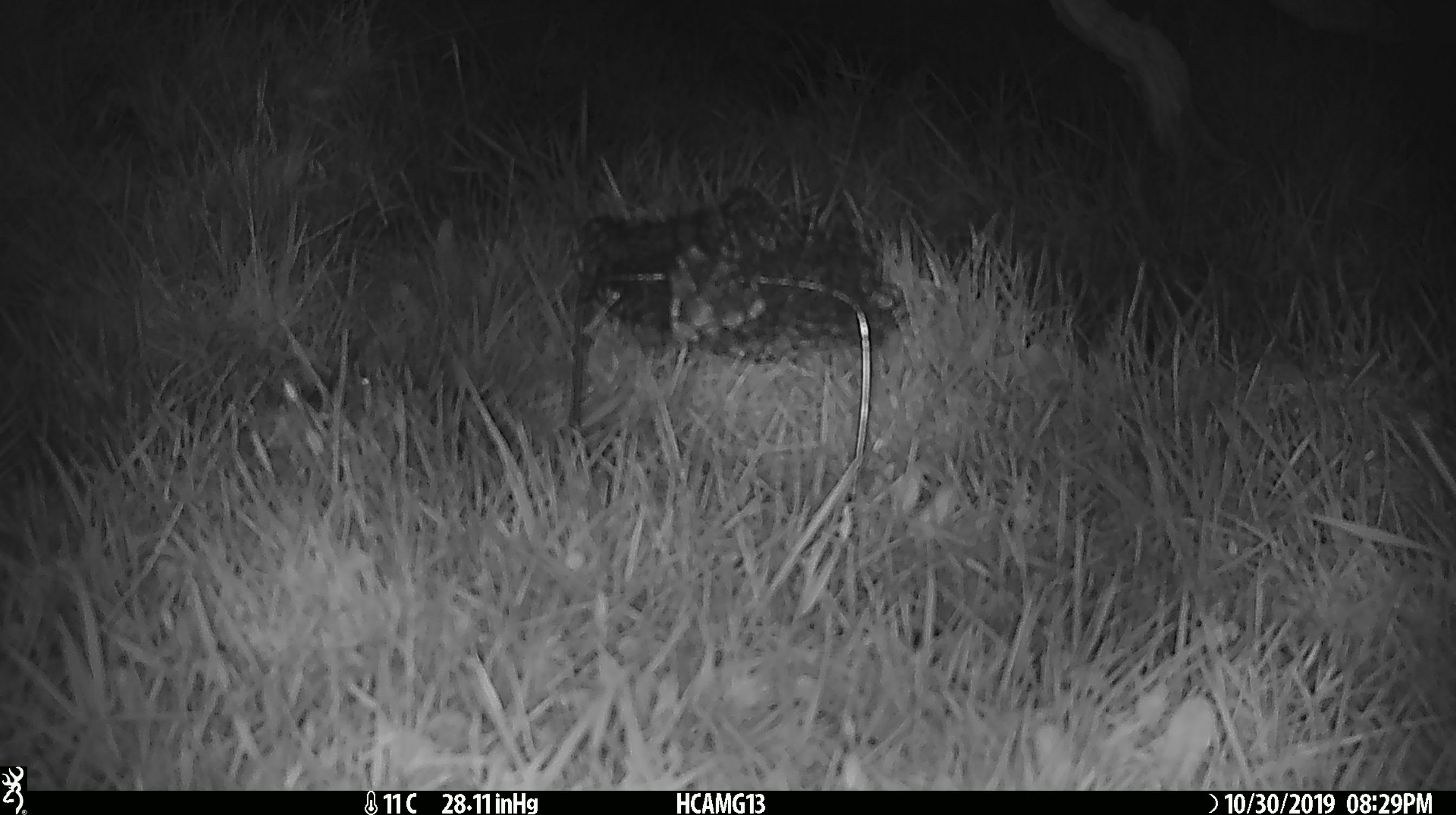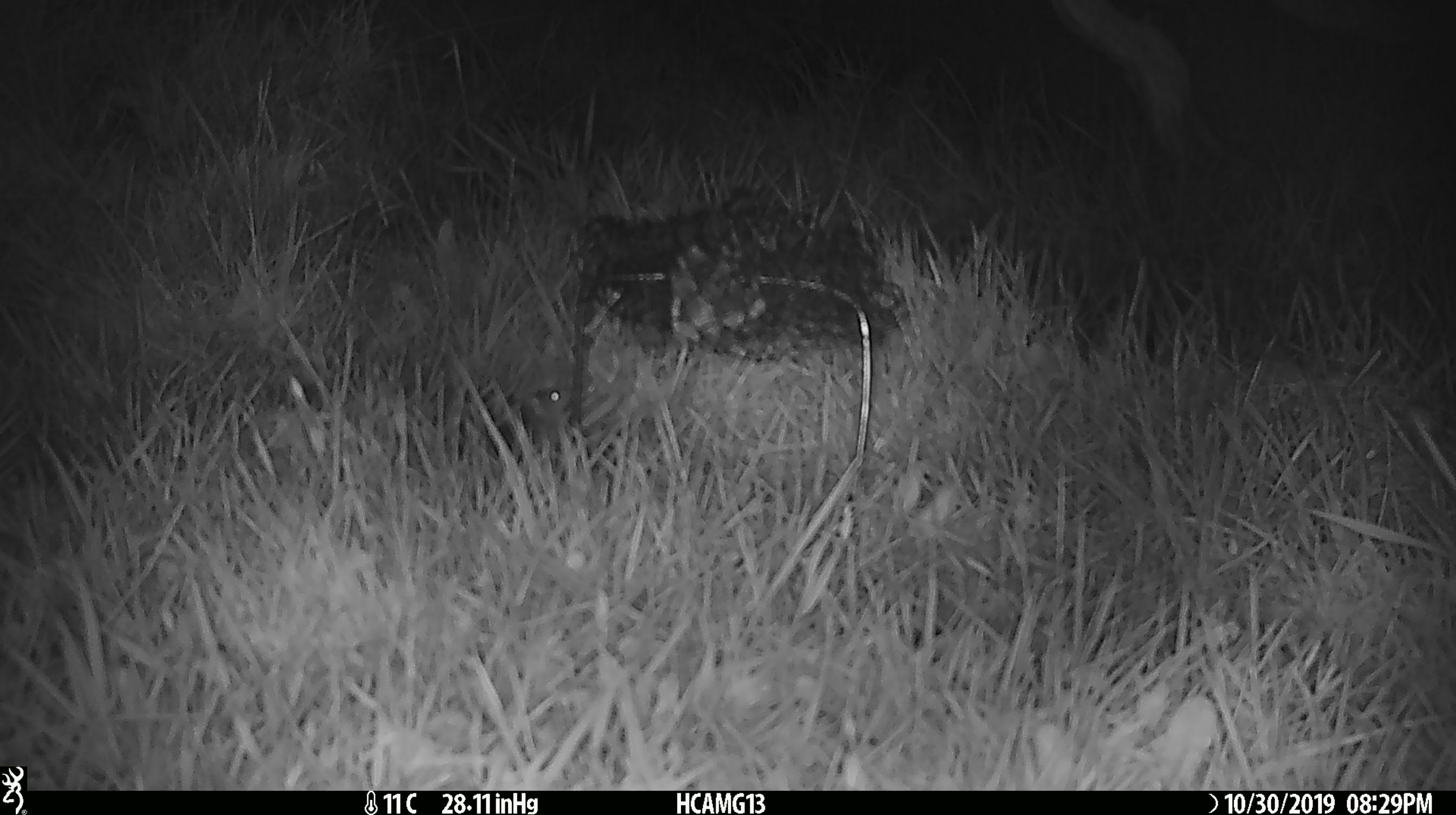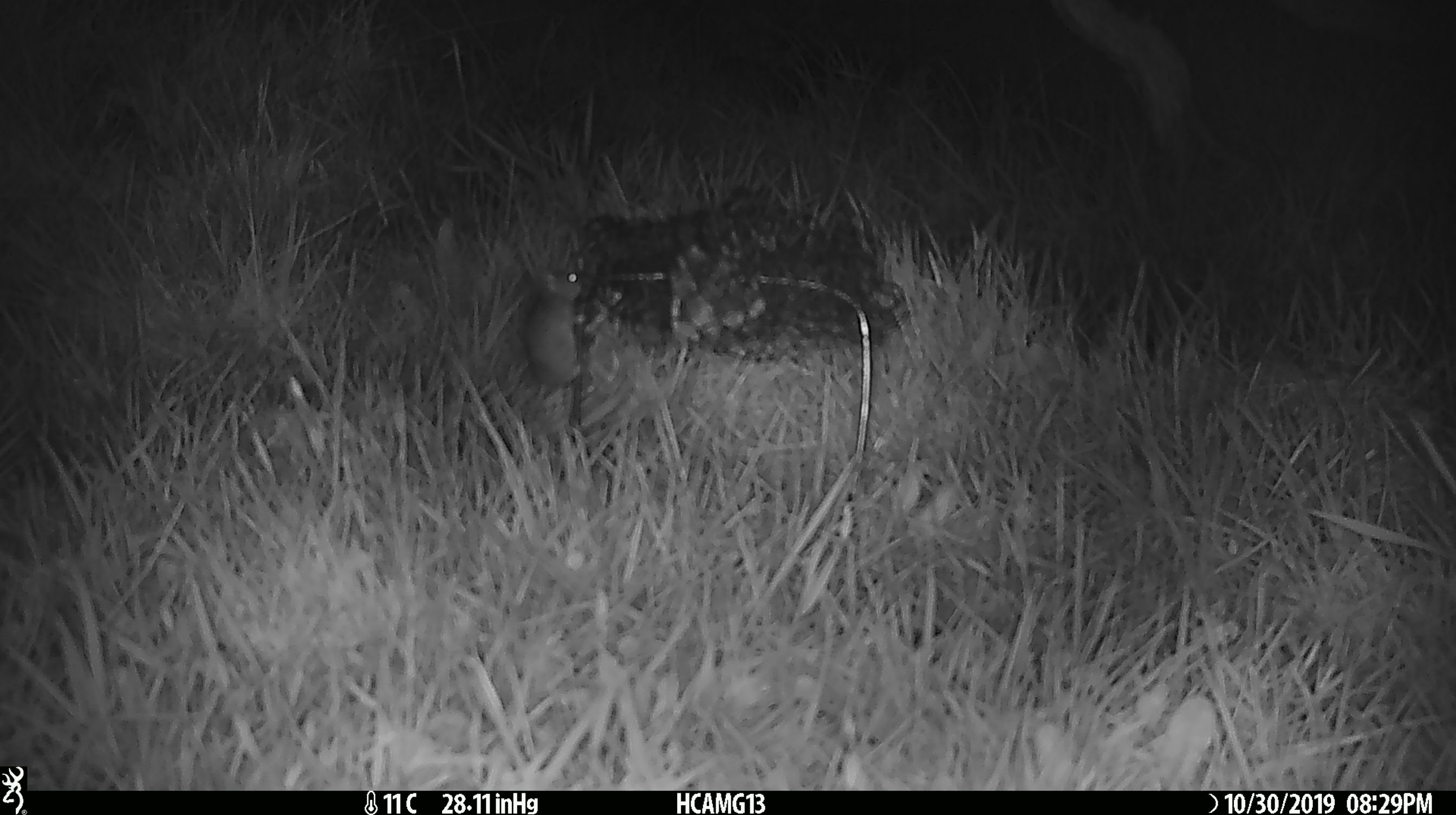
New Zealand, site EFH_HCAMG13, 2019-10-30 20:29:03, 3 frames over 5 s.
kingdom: Animalia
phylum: Chordata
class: Mammalia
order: Rodentia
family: Muridae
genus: Mus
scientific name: Mus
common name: mouse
Mouse (Mus).